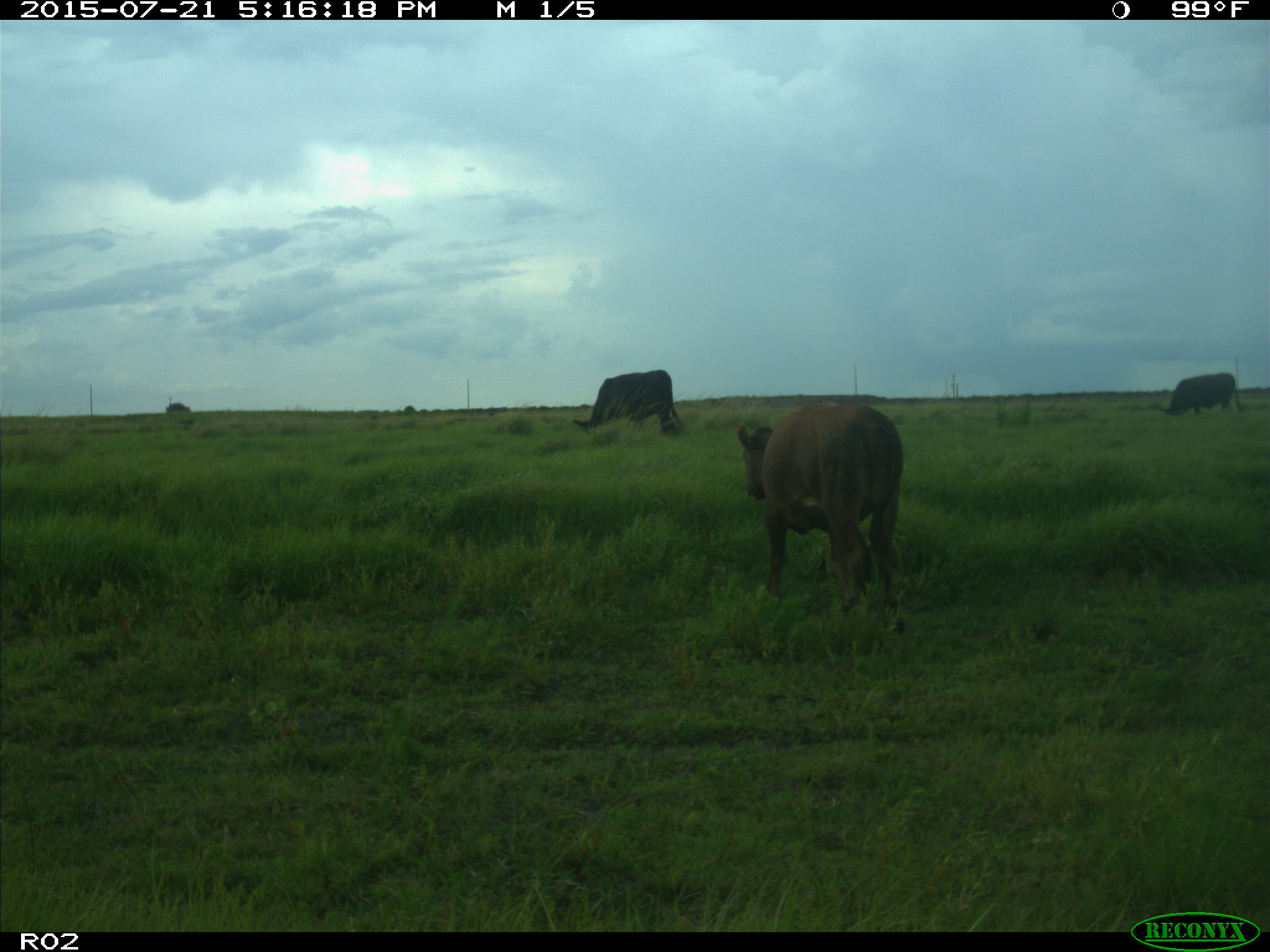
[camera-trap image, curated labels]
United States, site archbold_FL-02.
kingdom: Animalia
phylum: Chordata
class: Mammalia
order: Artiodactyla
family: Bovidae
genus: Bos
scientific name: Bos taurus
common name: domestic cow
Bos taurus (domestic cow).